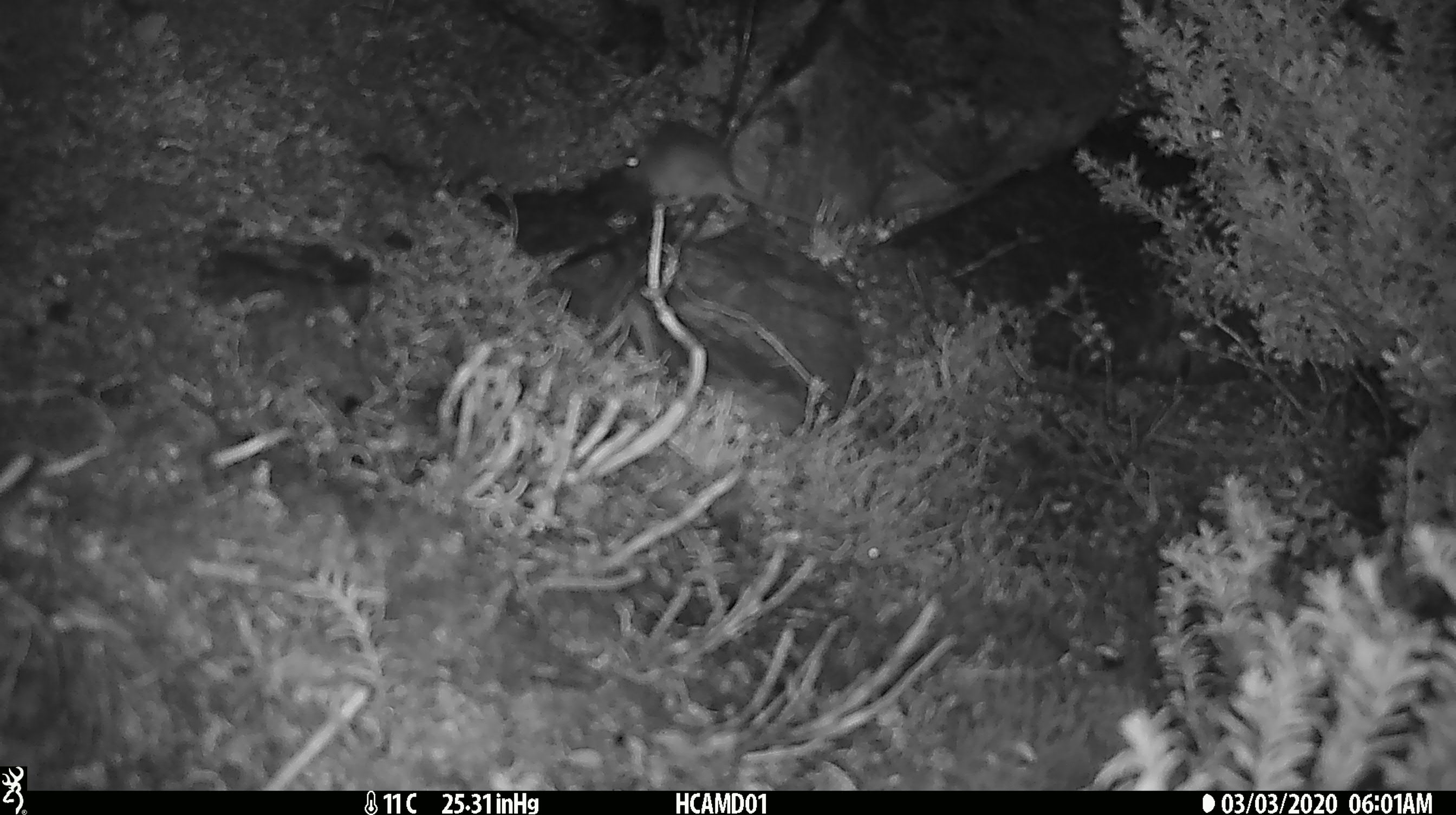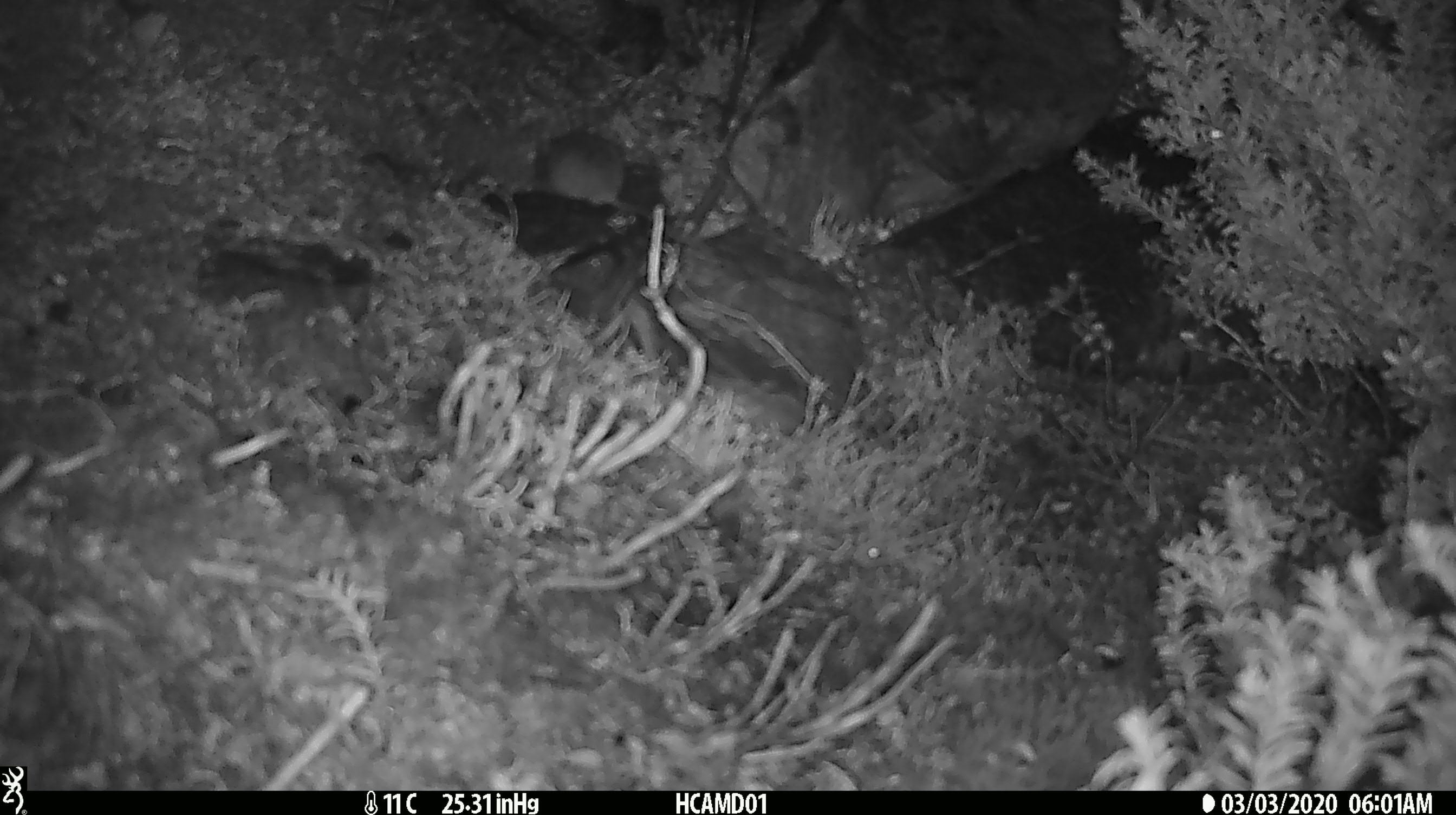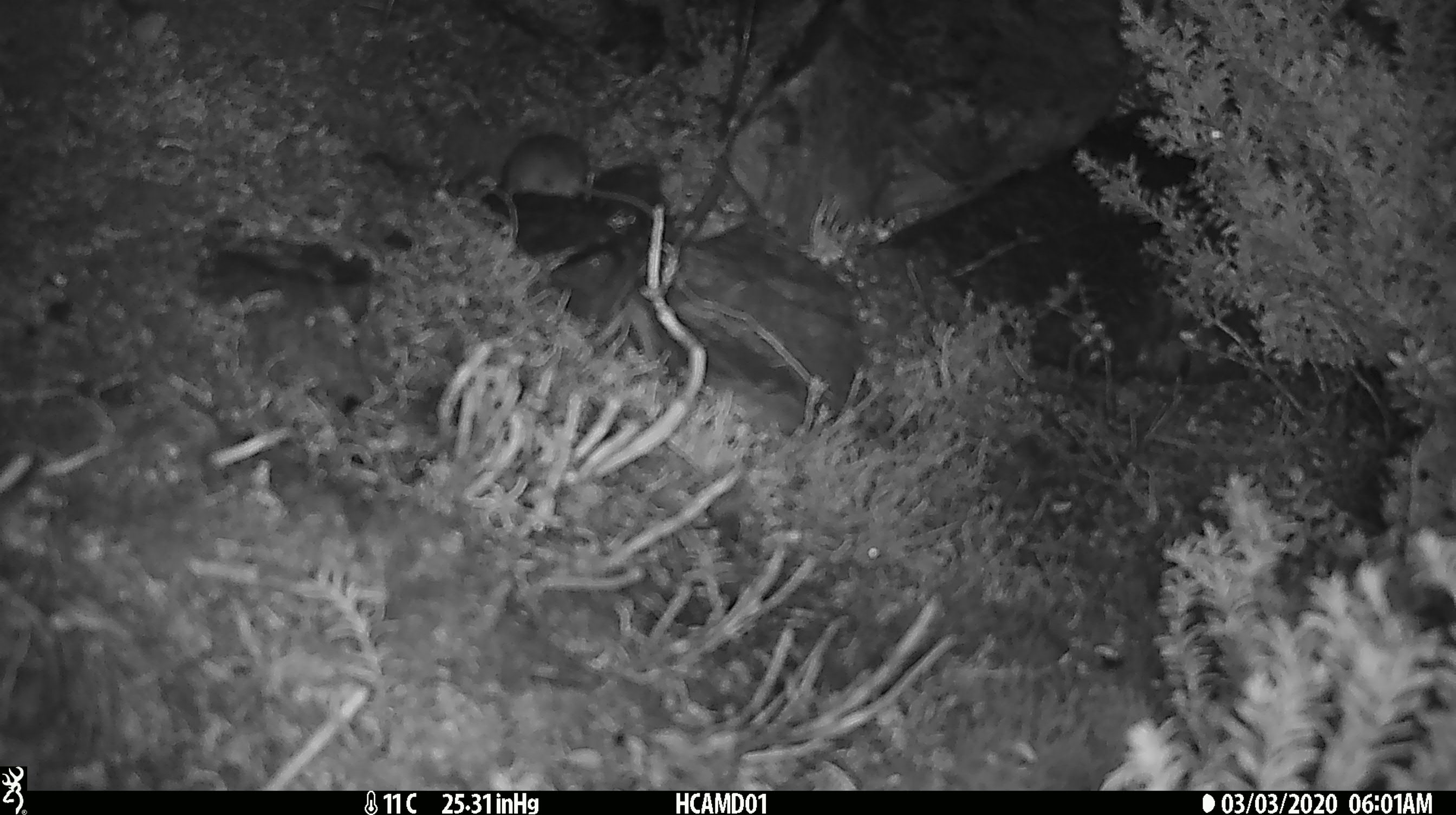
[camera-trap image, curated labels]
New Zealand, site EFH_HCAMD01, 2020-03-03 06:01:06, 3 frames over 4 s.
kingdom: Animalia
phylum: Chordata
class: Mammalia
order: Rodentia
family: Muridae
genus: Mus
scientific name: Mus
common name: mouse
Mouse (Mus).